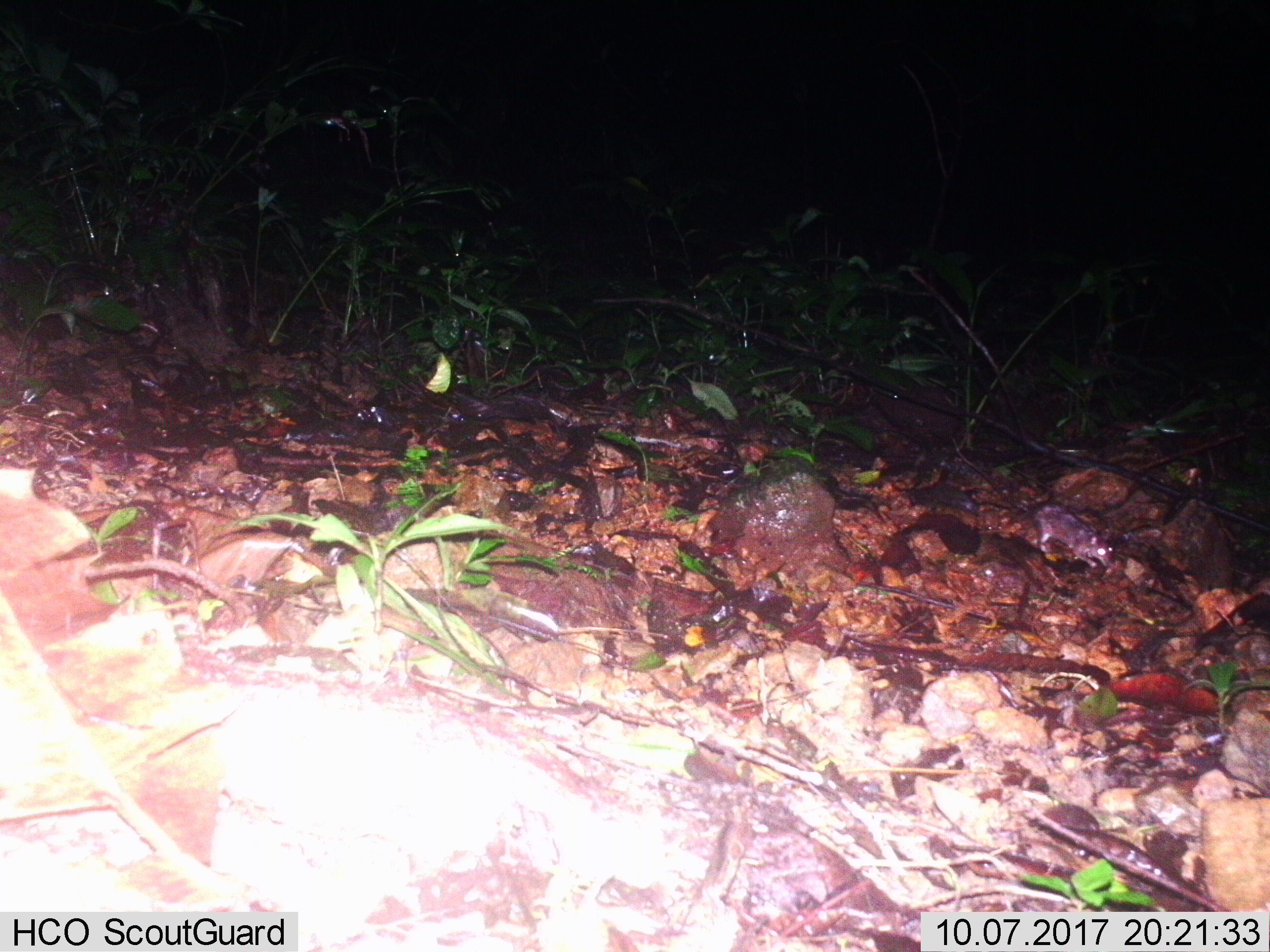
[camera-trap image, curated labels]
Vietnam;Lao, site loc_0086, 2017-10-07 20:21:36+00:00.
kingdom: Animalia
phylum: Chordata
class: Mammalia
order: Rodentia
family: Muridae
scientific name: Muridae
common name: old-world mice and rats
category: unidentified murid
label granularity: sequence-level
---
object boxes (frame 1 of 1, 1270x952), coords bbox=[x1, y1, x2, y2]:
unidentified murid: bbox=[951, 436, 1115, 569]